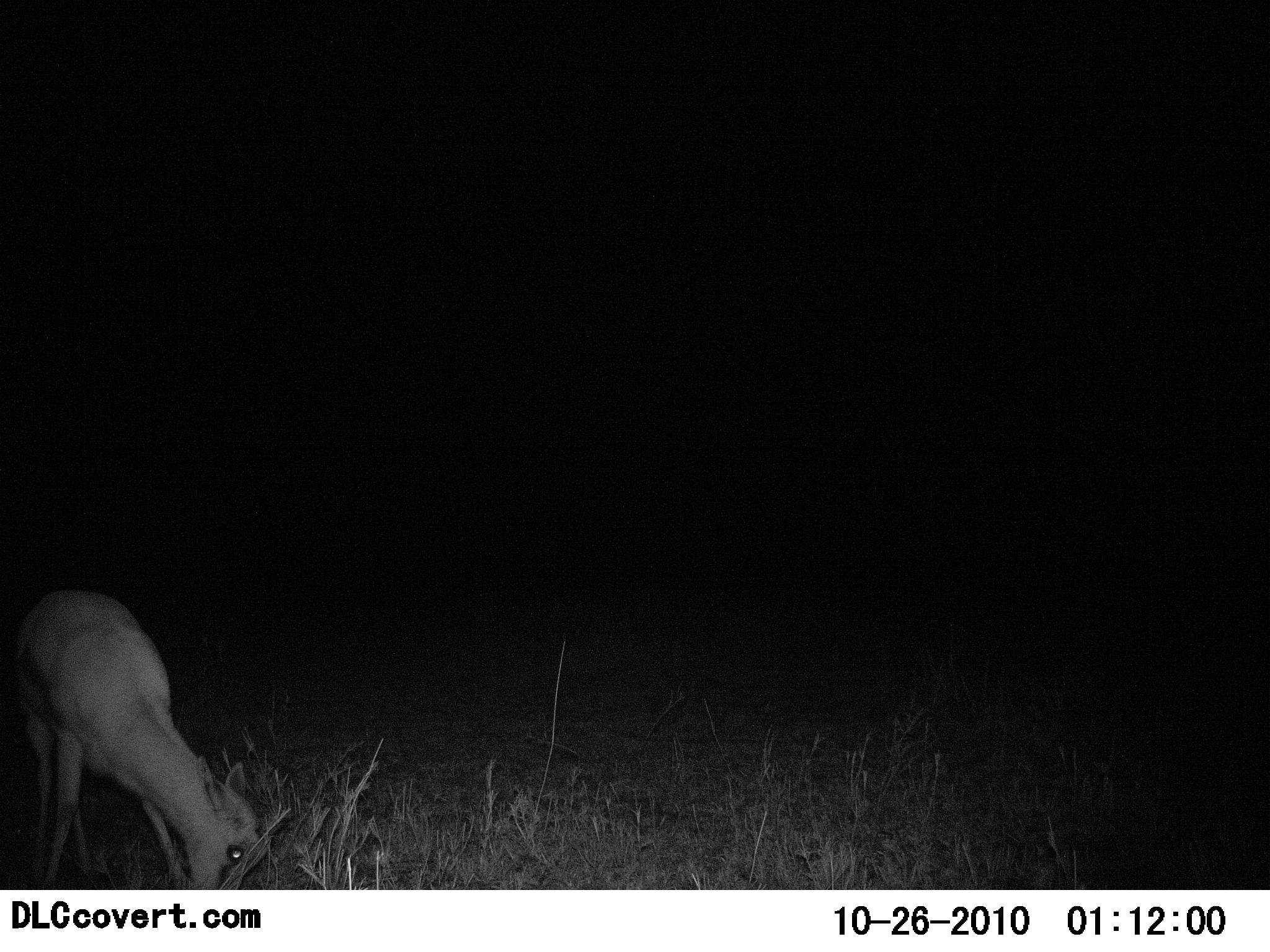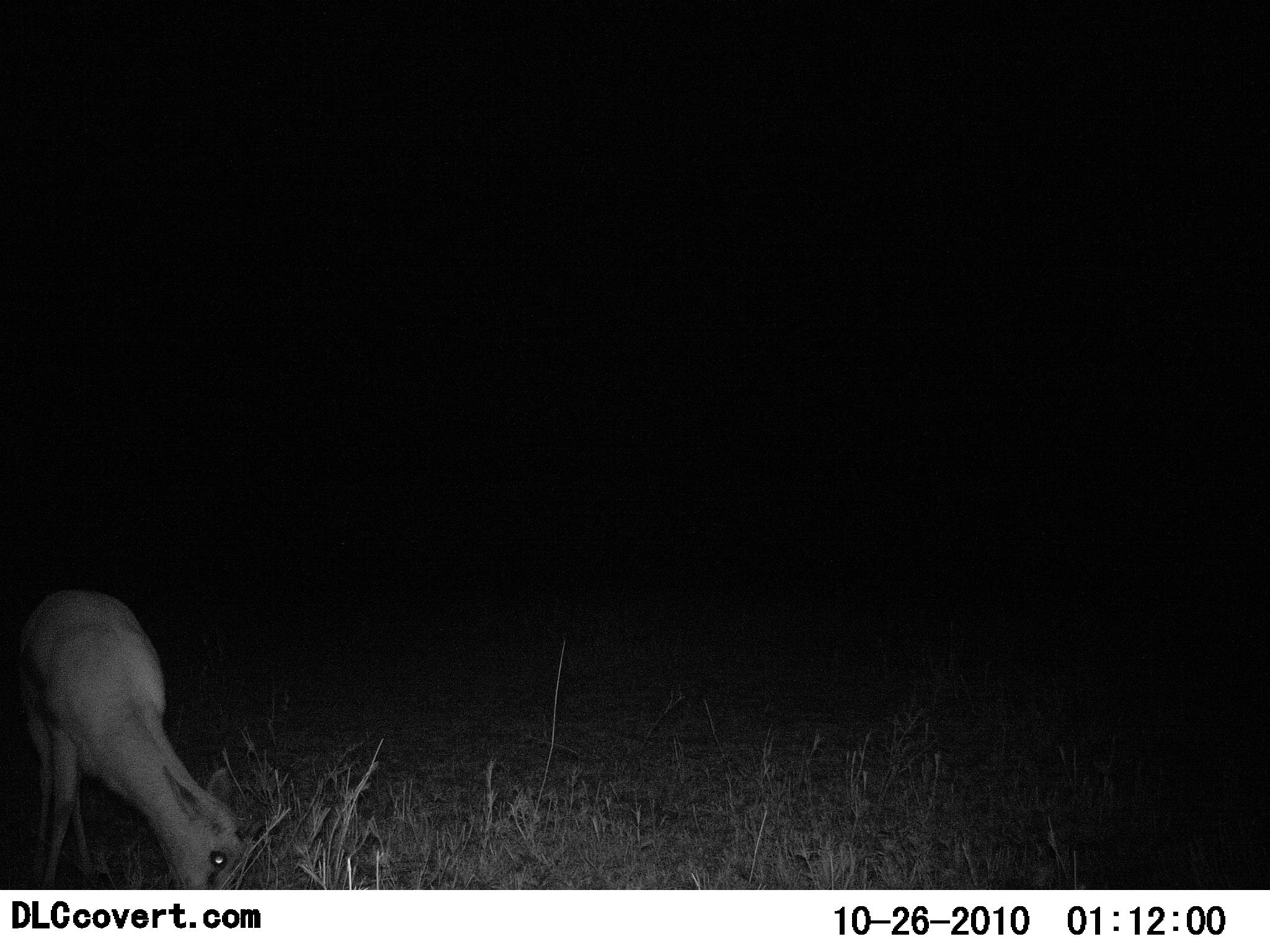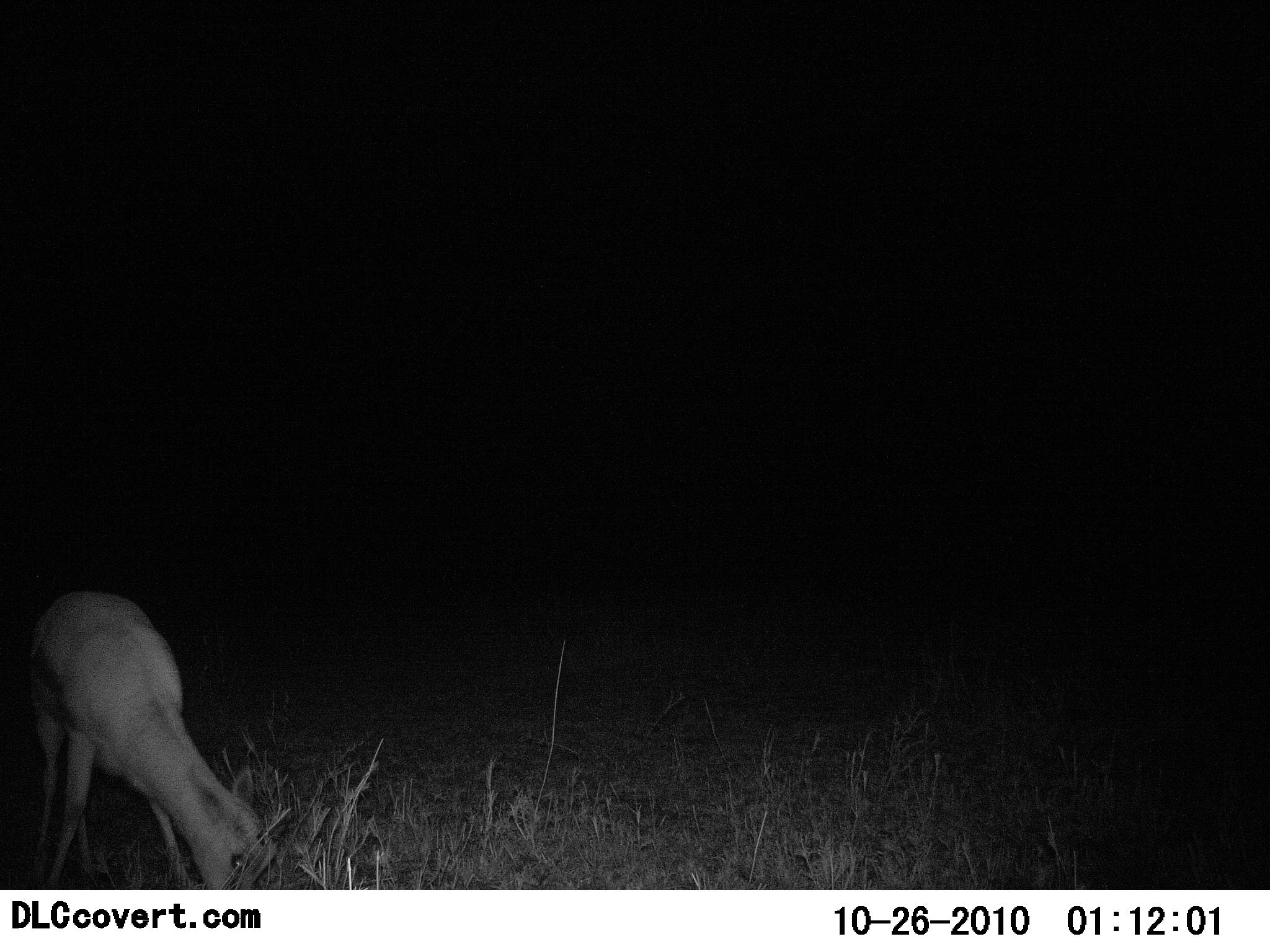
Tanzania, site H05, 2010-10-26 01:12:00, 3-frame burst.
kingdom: Animalia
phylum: Chordata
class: Mammalia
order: Artiodactyla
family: Bovidae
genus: Eudorcas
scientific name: Eudorcas thomsonii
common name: thomson's gazelle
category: gazellethomsons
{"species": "gazellethomsons (thomson's gazelle) (Eudorcas thomsonii)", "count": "1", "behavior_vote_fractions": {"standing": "38%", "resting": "0%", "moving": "0%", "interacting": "0%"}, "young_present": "12%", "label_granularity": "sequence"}